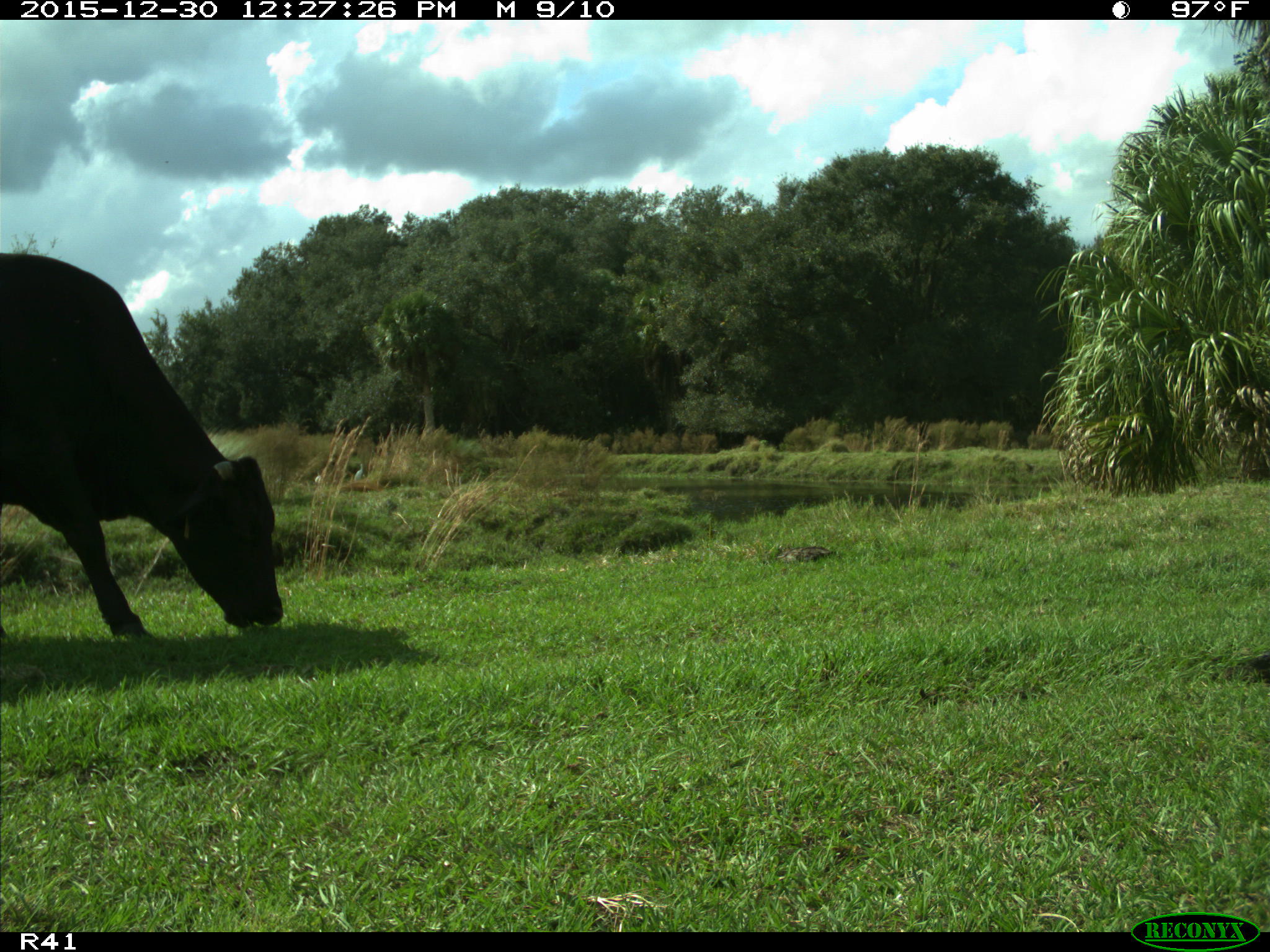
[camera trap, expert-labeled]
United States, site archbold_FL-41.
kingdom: Animalia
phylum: Chordata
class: Mammalia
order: Artiodactyla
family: Bovidae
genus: Bos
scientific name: Bos taurus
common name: domestic cow